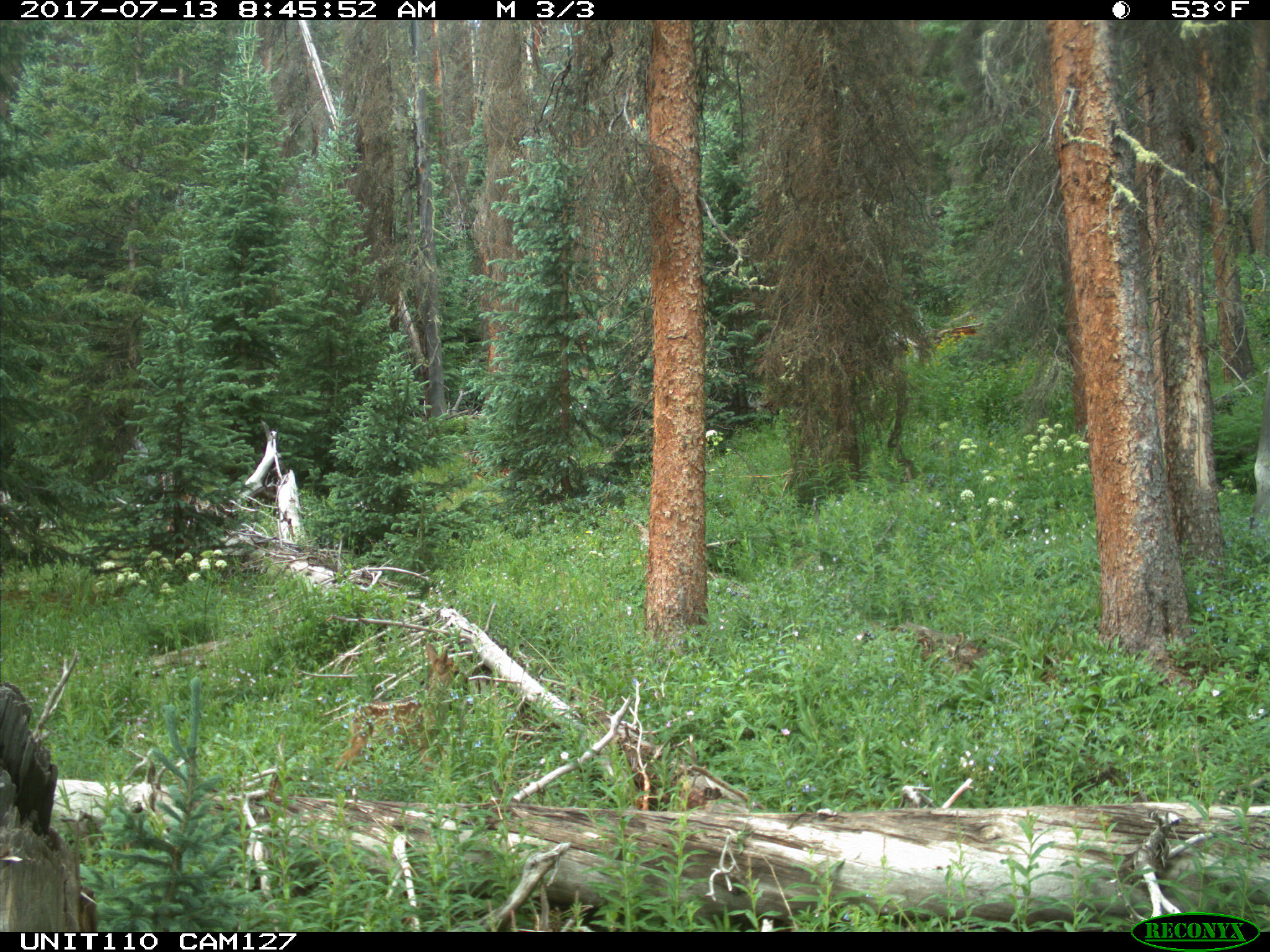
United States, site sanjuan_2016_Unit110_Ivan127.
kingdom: Animalia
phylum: Chordata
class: Mammalia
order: Artiodactyla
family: Cervidae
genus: Odocoileus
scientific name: Odocoileus hemionus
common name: mule deer